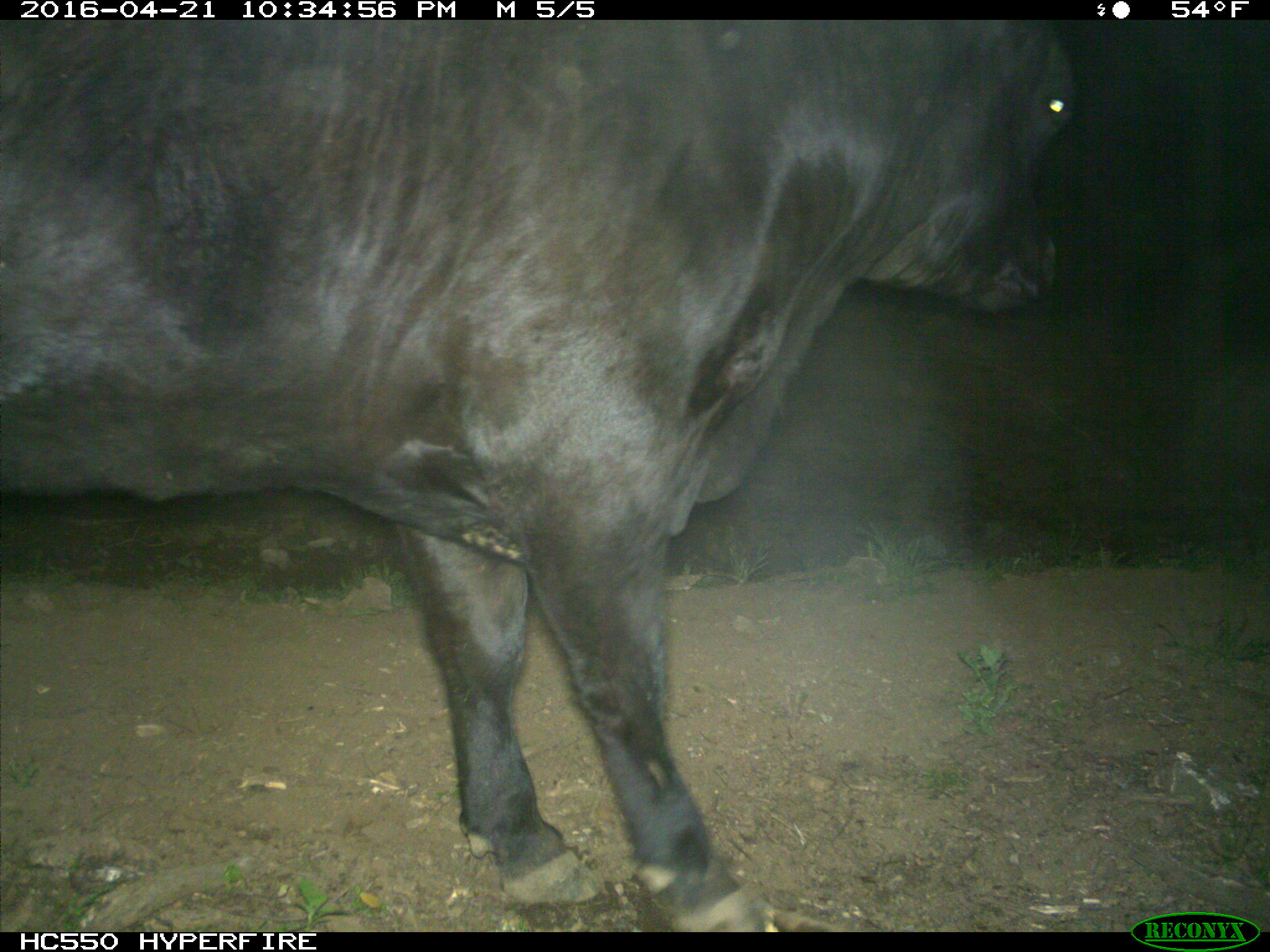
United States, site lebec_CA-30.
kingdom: Animalia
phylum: Chordata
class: Mammalia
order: Artiodactyla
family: Bovidae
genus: Bos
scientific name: Bos taurus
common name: domestic cow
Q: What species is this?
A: Bos taurus (domestic cow).